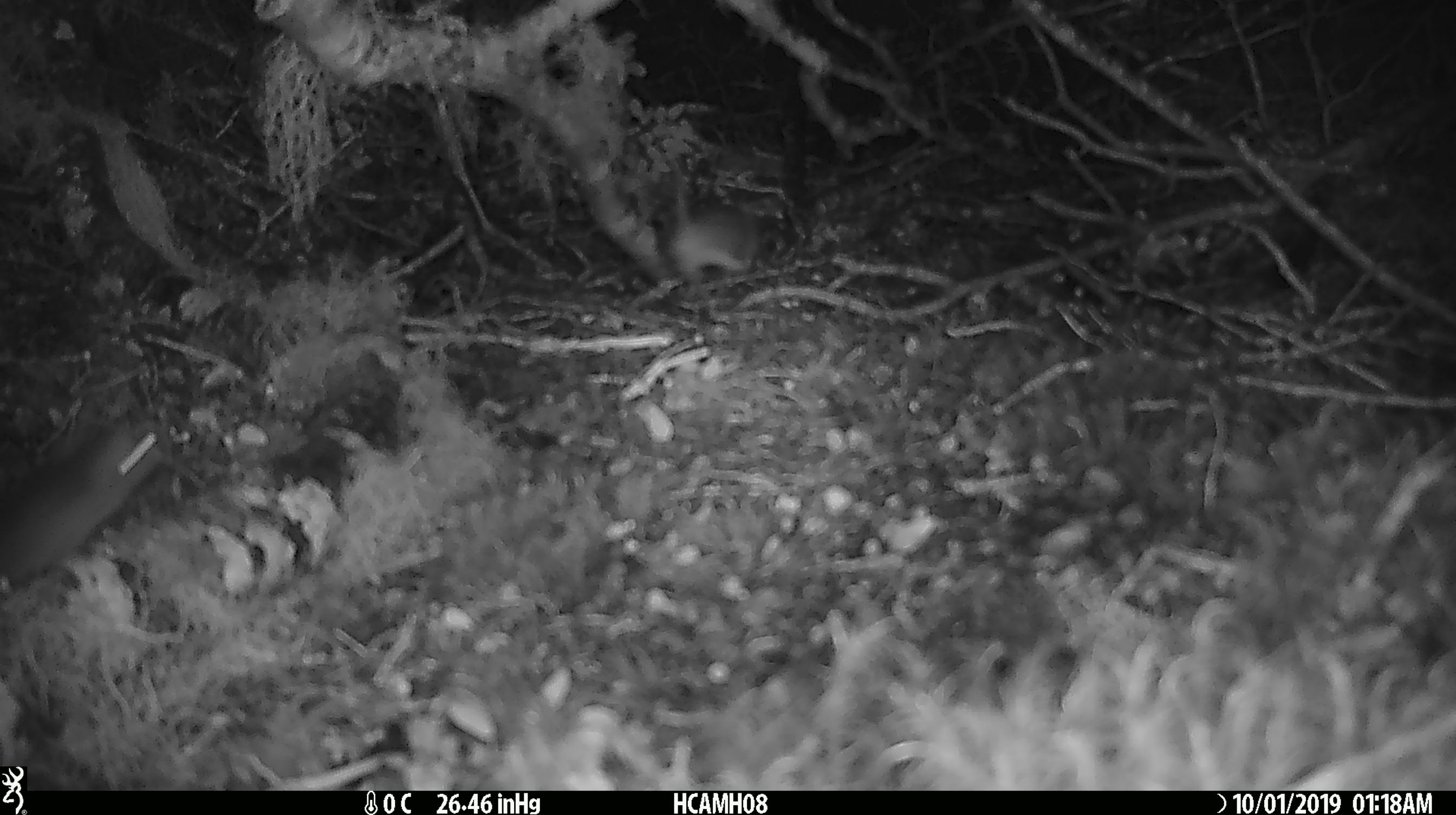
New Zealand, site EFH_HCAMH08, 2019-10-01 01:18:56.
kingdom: Animalia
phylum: Chordata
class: Mammalia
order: Rodentia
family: Muridae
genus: Mus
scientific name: Mus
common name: mouse